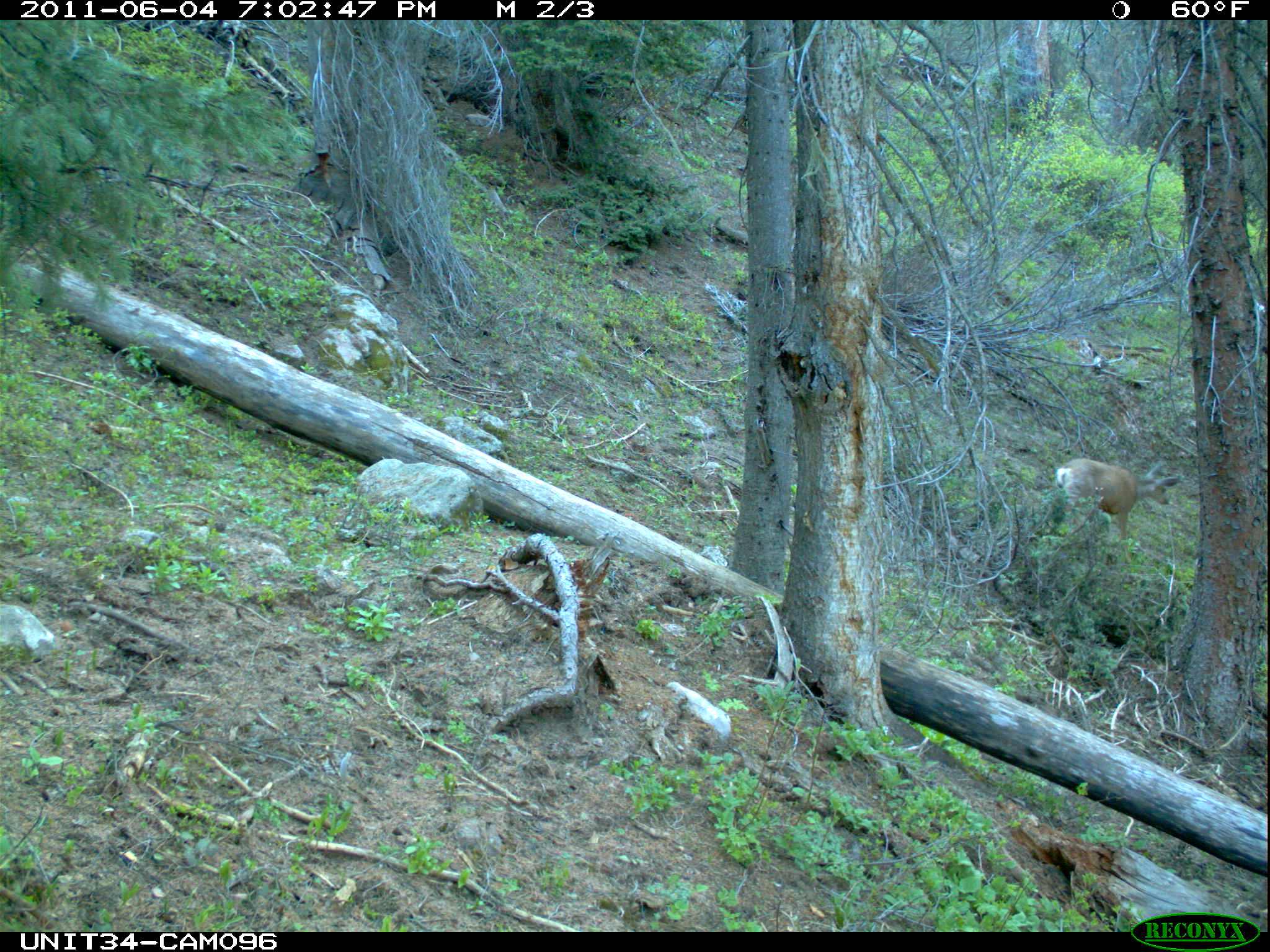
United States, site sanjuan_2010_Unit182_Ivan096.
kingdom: Animalia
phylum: Chordata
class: Mammalia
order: Artiodactyla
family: Cervidae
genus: Odocoileus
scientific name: Odocoileus hemionus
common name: mule deer